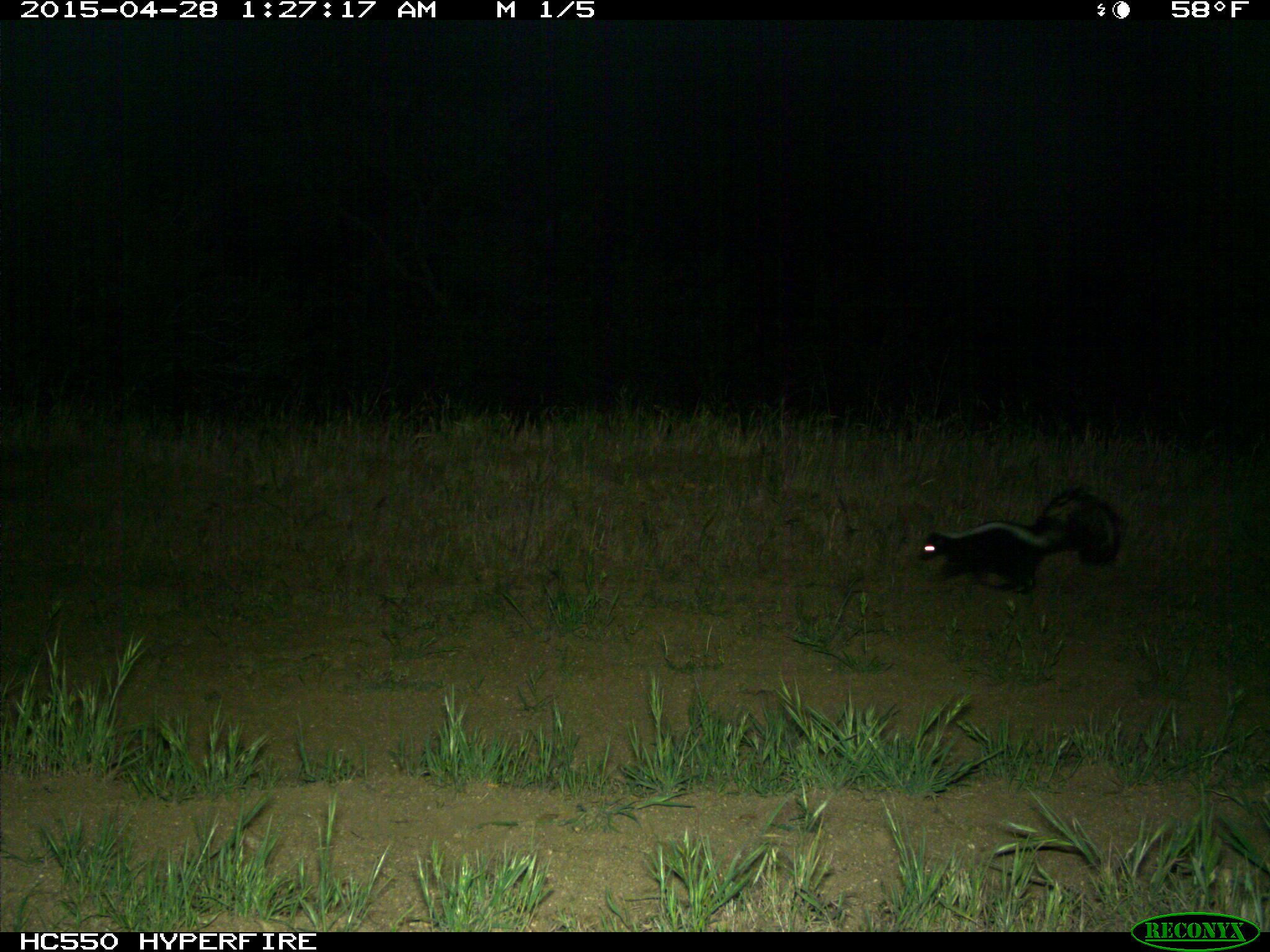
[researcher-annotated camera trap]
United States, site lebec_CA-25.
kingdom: Animalia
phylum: Chordata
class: Mammalia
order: Carnivora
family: Mephitidae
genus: Mephitis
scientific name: Mephitis mephitis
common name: striped skunk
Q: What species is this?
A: Mephitis mephitis (striped skunk).